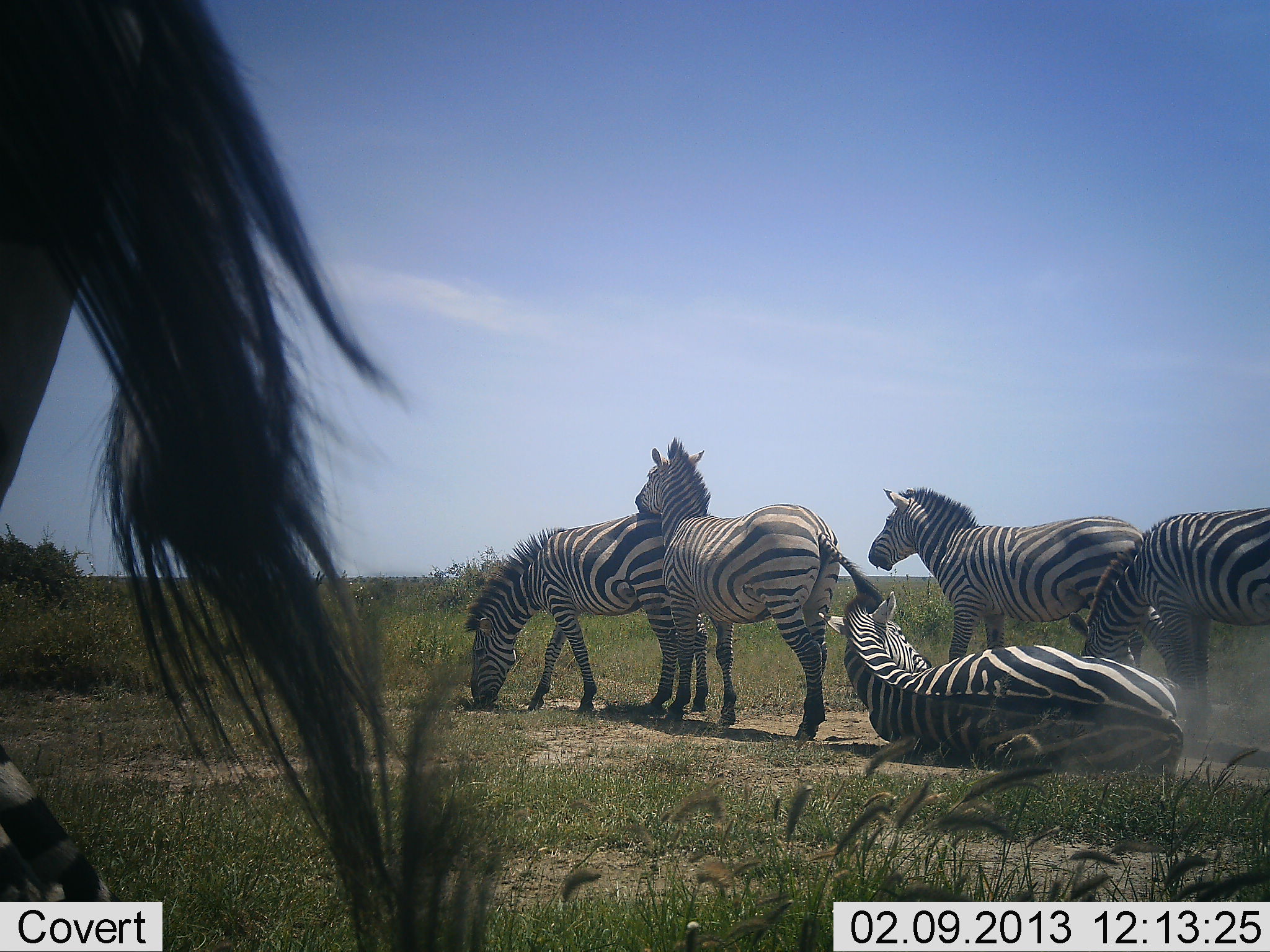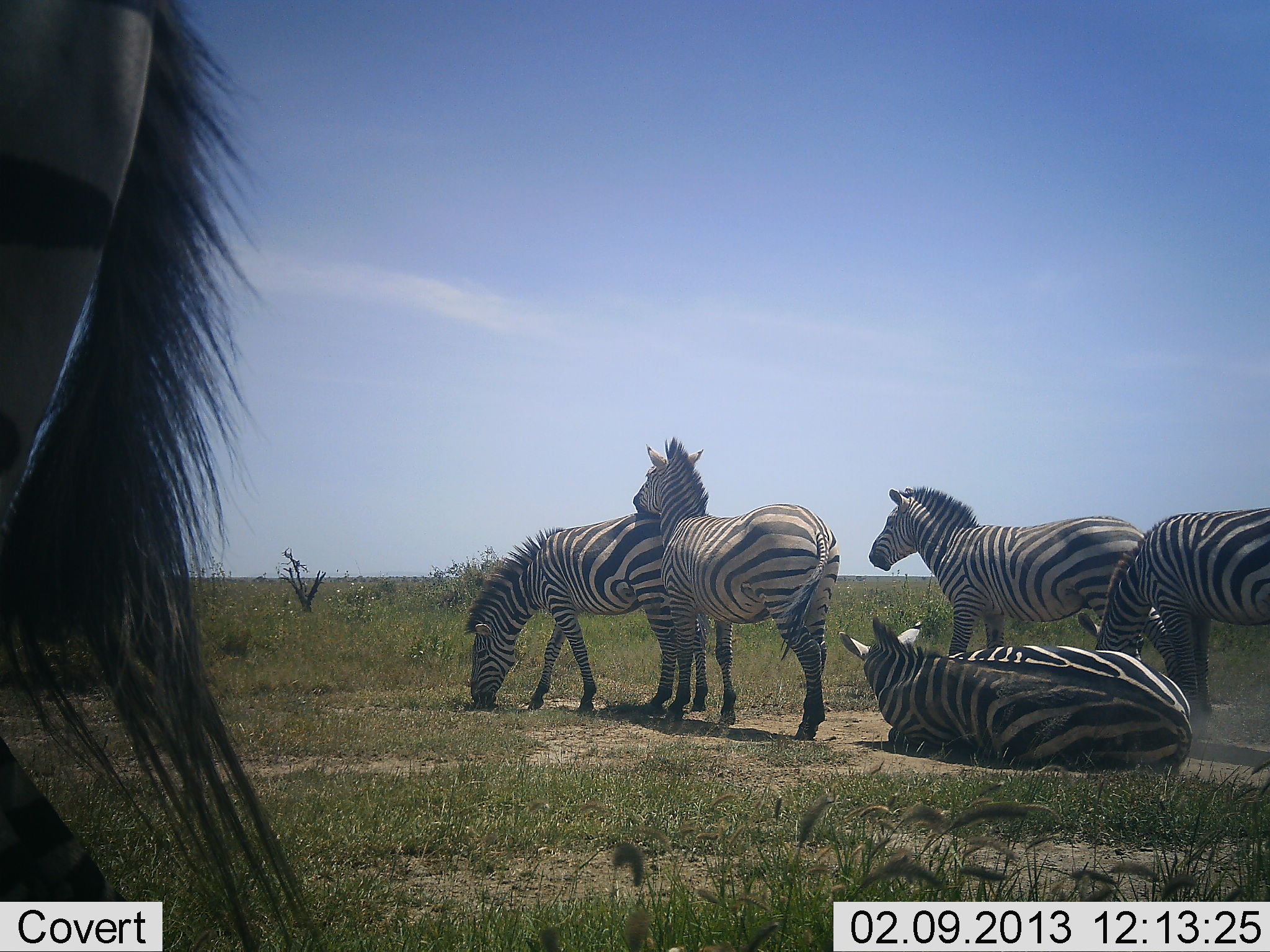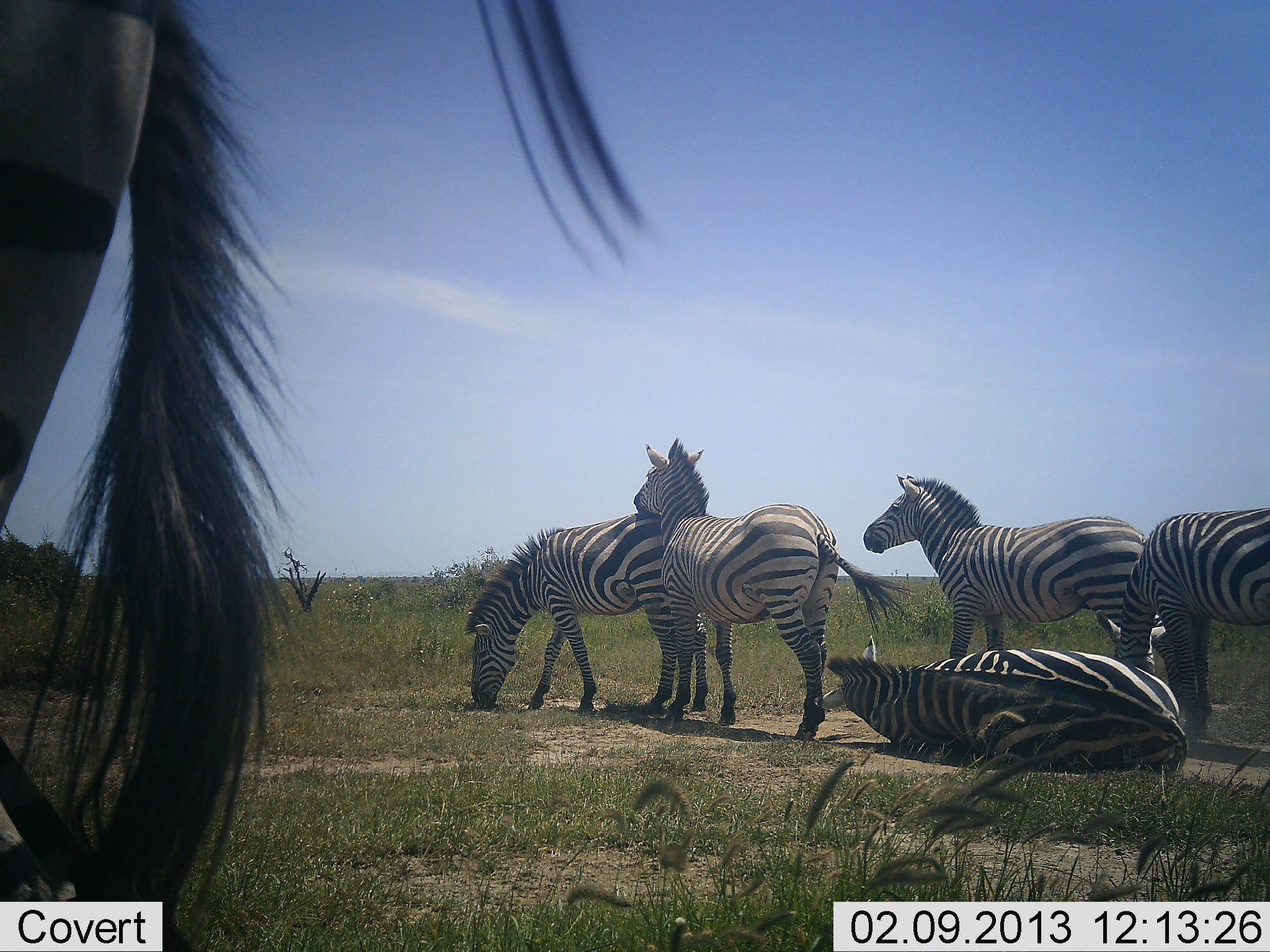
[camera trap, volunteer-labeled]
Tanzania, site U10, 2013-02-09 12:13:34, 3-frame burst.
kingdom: Animalia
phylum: Chordata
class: Mammalia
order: Perissodactyla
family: Equidae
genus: Equus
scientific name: Equus quagga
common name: plains zebra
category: zebra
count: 6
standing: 85%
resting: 75%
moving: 15%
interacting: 60%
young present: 0%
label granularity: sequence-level